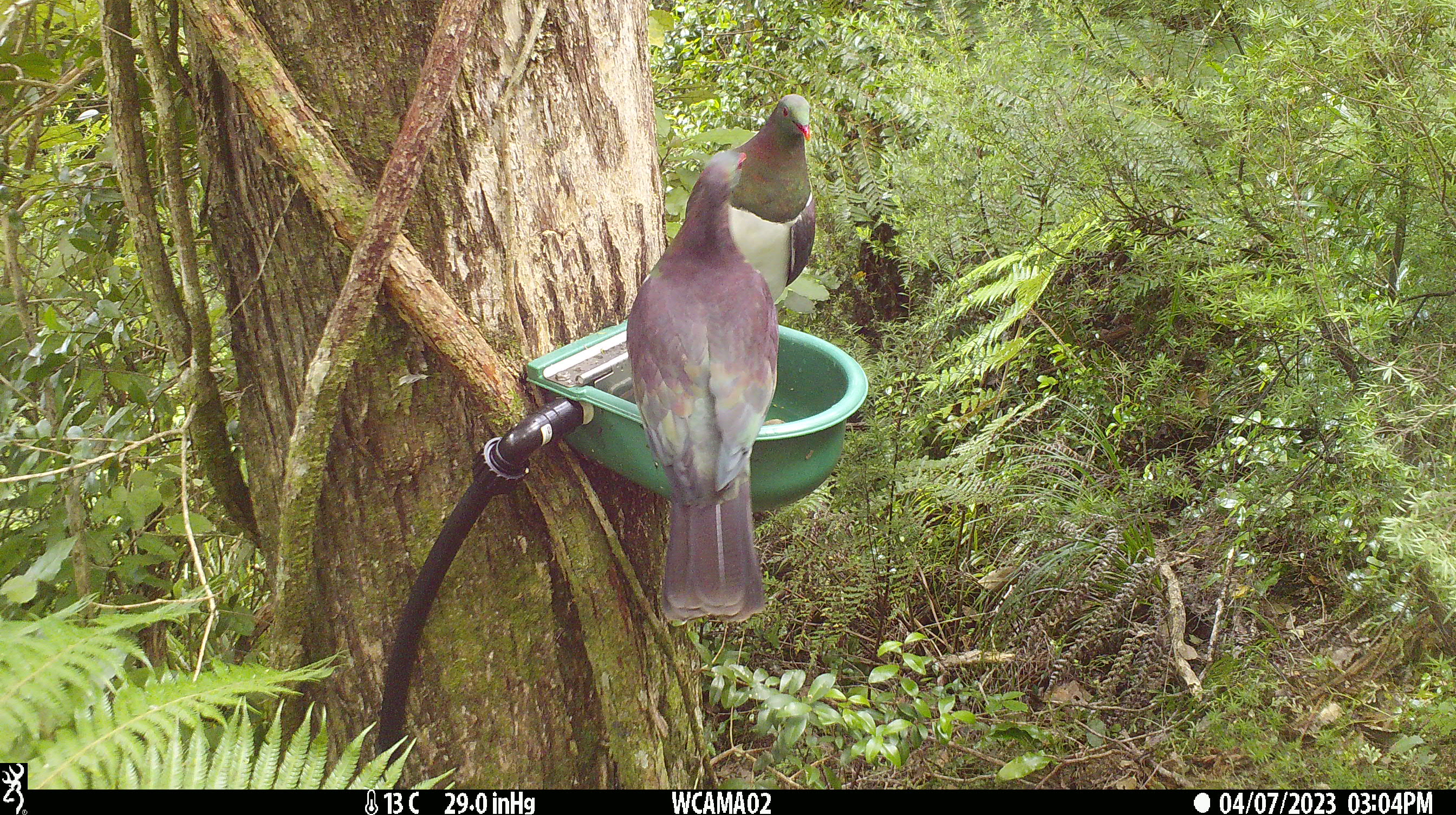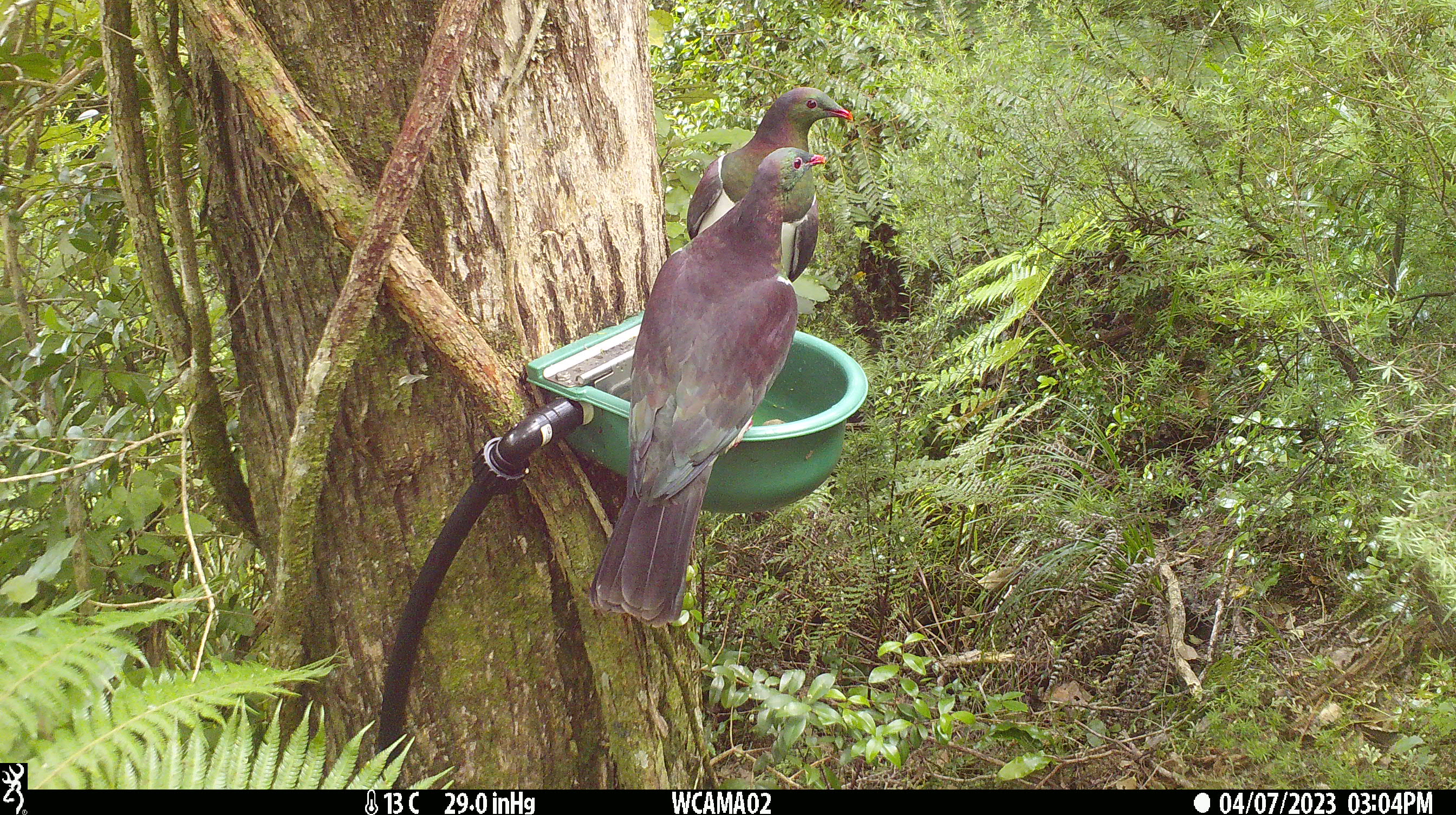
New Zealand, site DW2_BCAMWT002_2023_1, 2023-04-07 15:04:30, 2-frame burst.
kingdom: Animalia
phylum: Chordata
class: Aves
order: Columbiformes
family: Columbidae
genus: Hemiphaga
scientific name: Hemiphaga novaeseelandiae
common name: new zealand pigeon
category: kereru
Kereru (new zealand pigeon) (Hemiphaga novaeseelandiae).